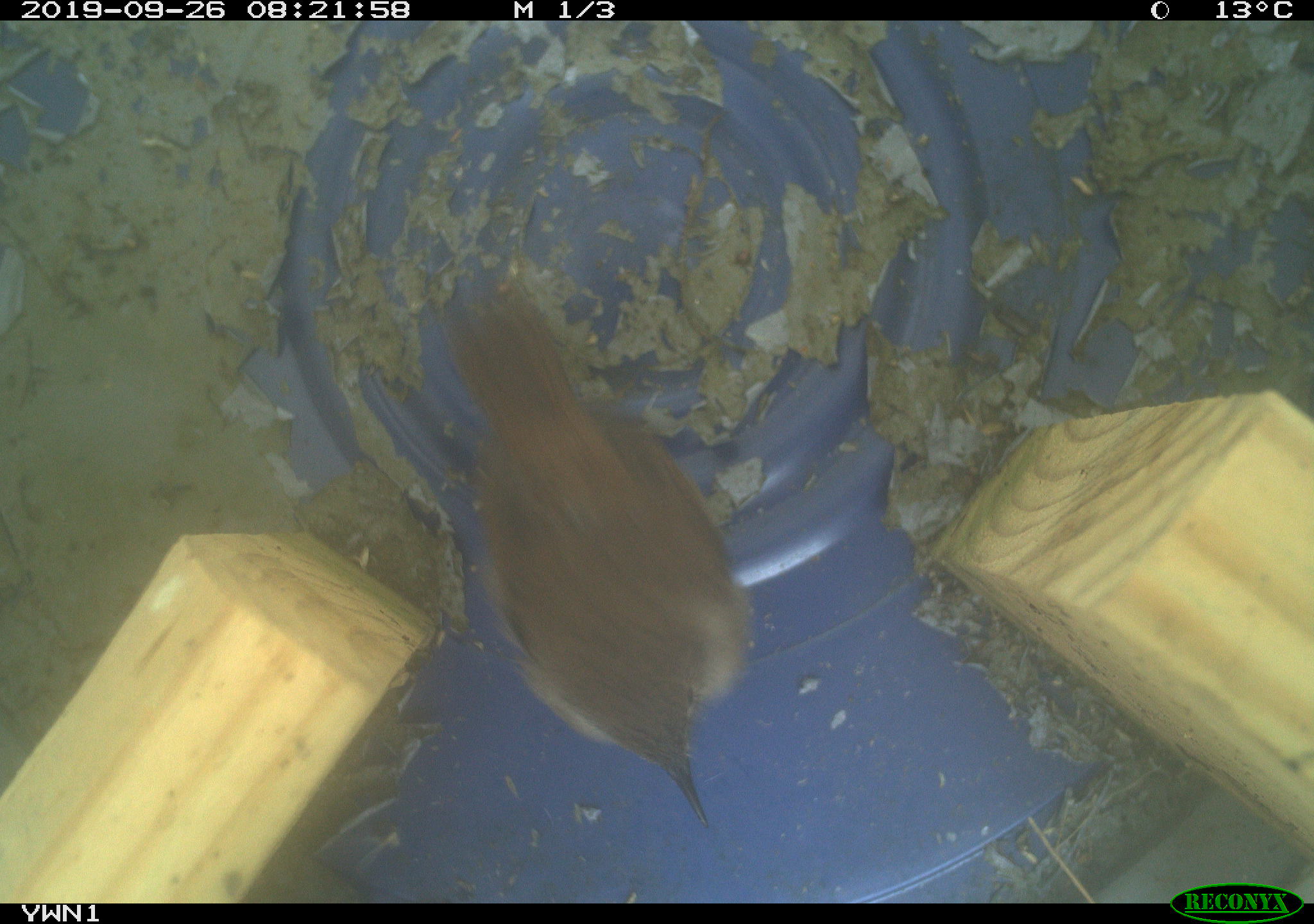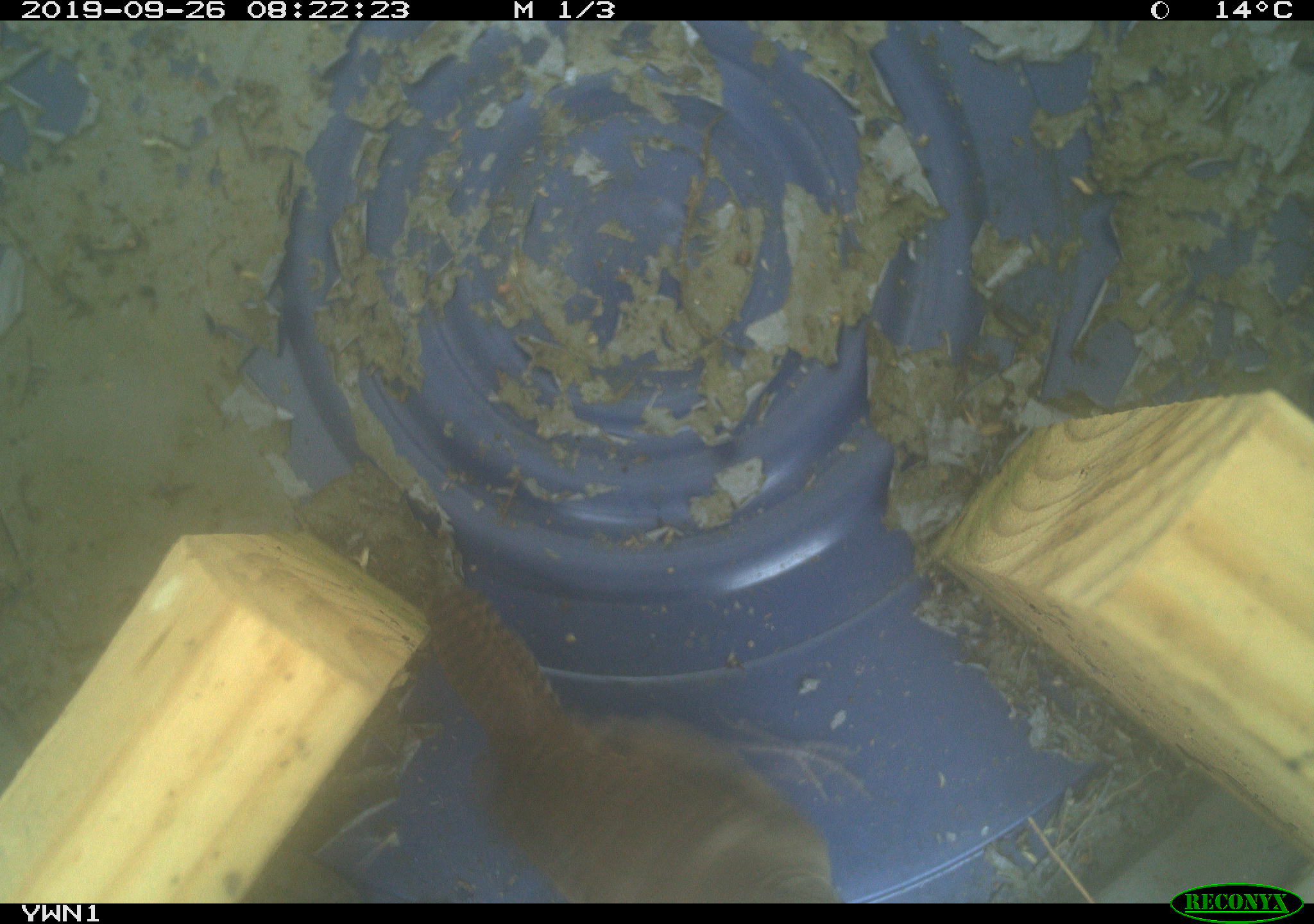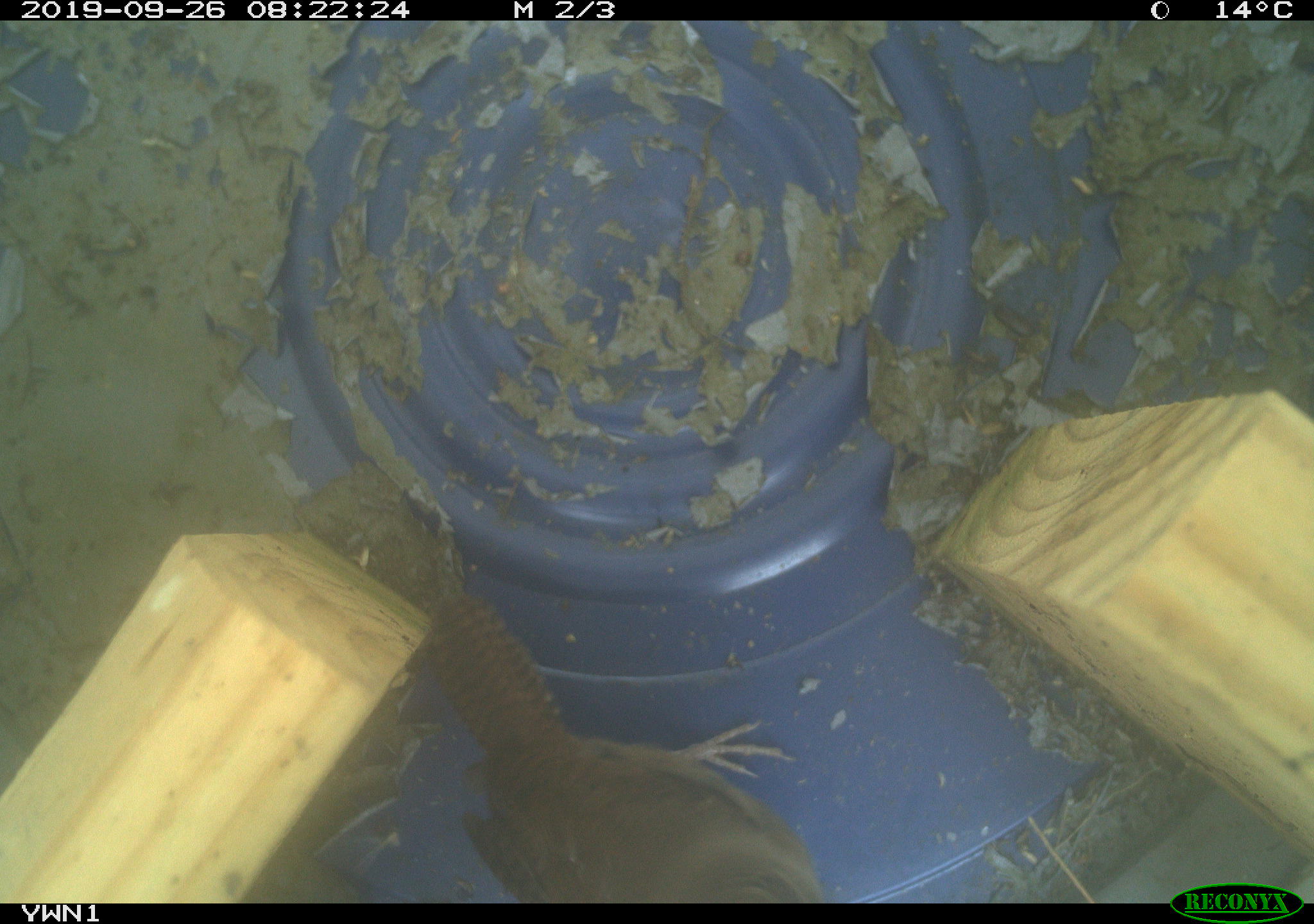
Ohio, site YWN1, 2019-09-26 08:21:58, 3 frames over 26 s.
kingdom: Animalia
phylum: Chordata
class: Aves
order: Passeriformes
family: Troglodytidae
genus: Troglodytes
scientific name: Troglodytes aedon aedon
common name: northern house wren